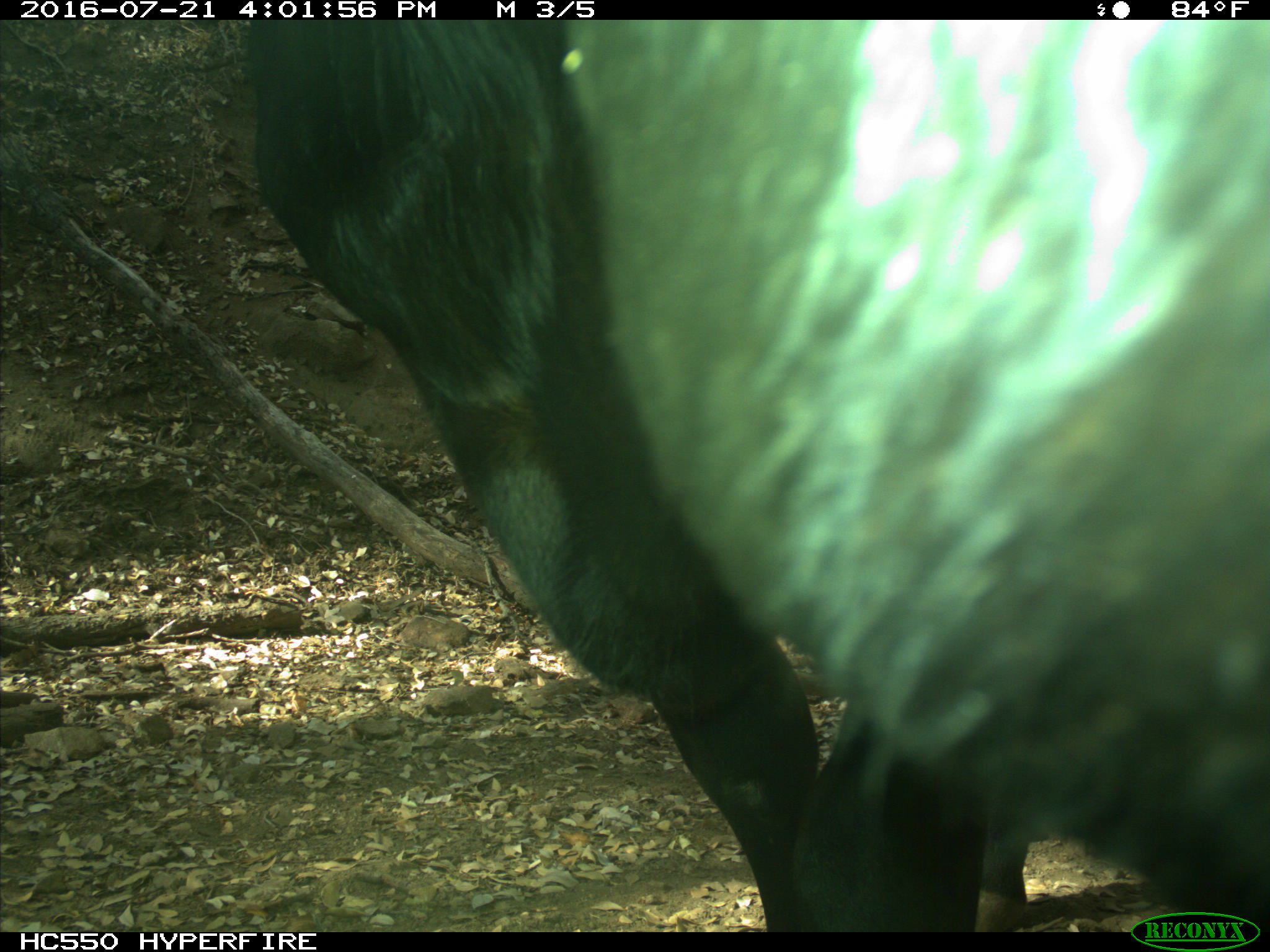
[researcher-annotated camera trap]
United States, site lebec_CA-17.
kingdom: Animalia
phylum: Chordata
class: Mammalia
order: Artiodactyla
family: Bovidae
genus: Bos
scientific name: Bos taurus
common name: domestic cow